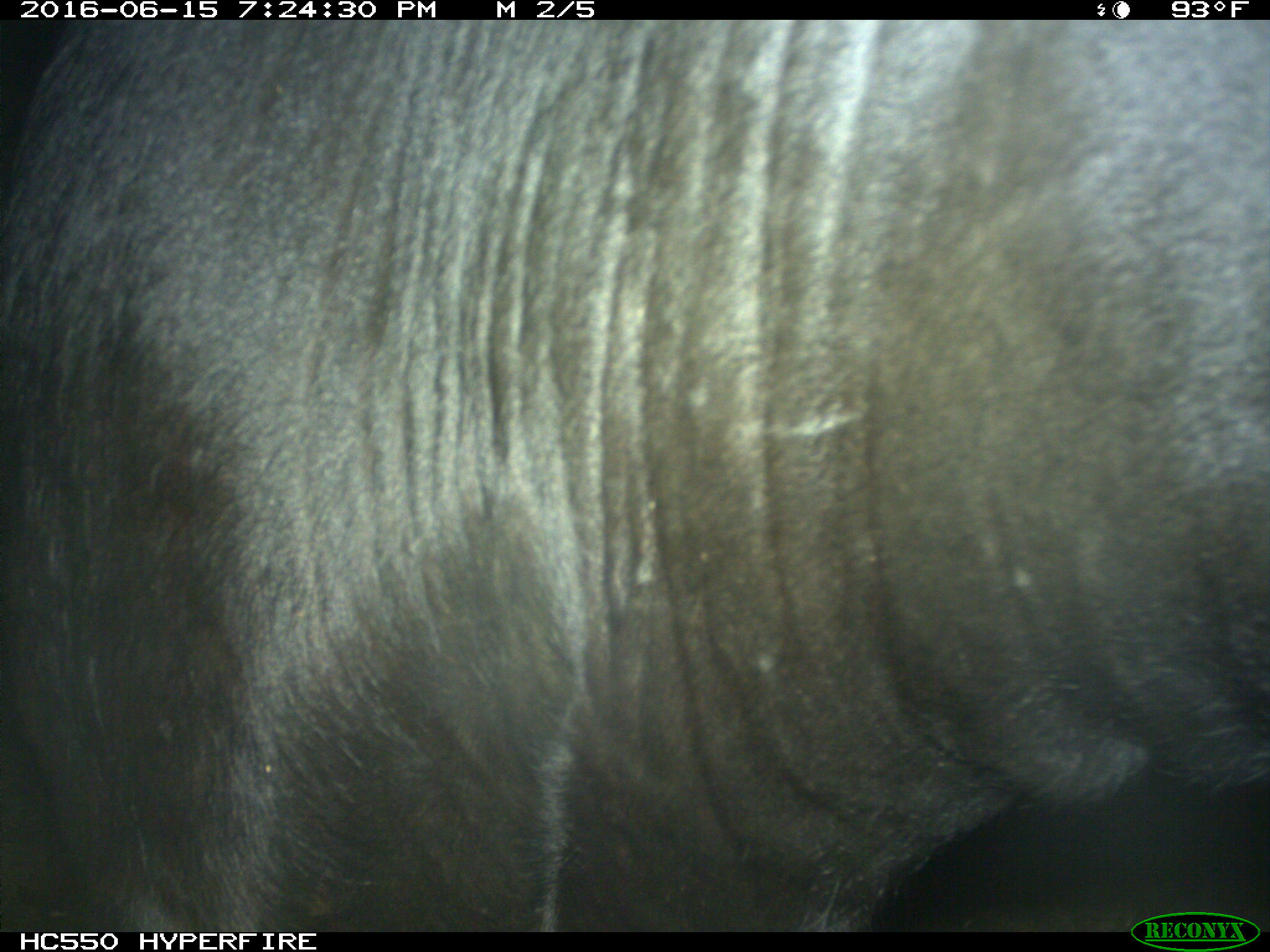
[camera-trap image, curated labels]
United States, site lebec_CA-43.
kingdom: Animalia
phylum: Chordata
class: Mammalia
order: Artiodactyla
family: Bovidae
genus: Bos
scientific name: Bos taurus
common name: domestic cow